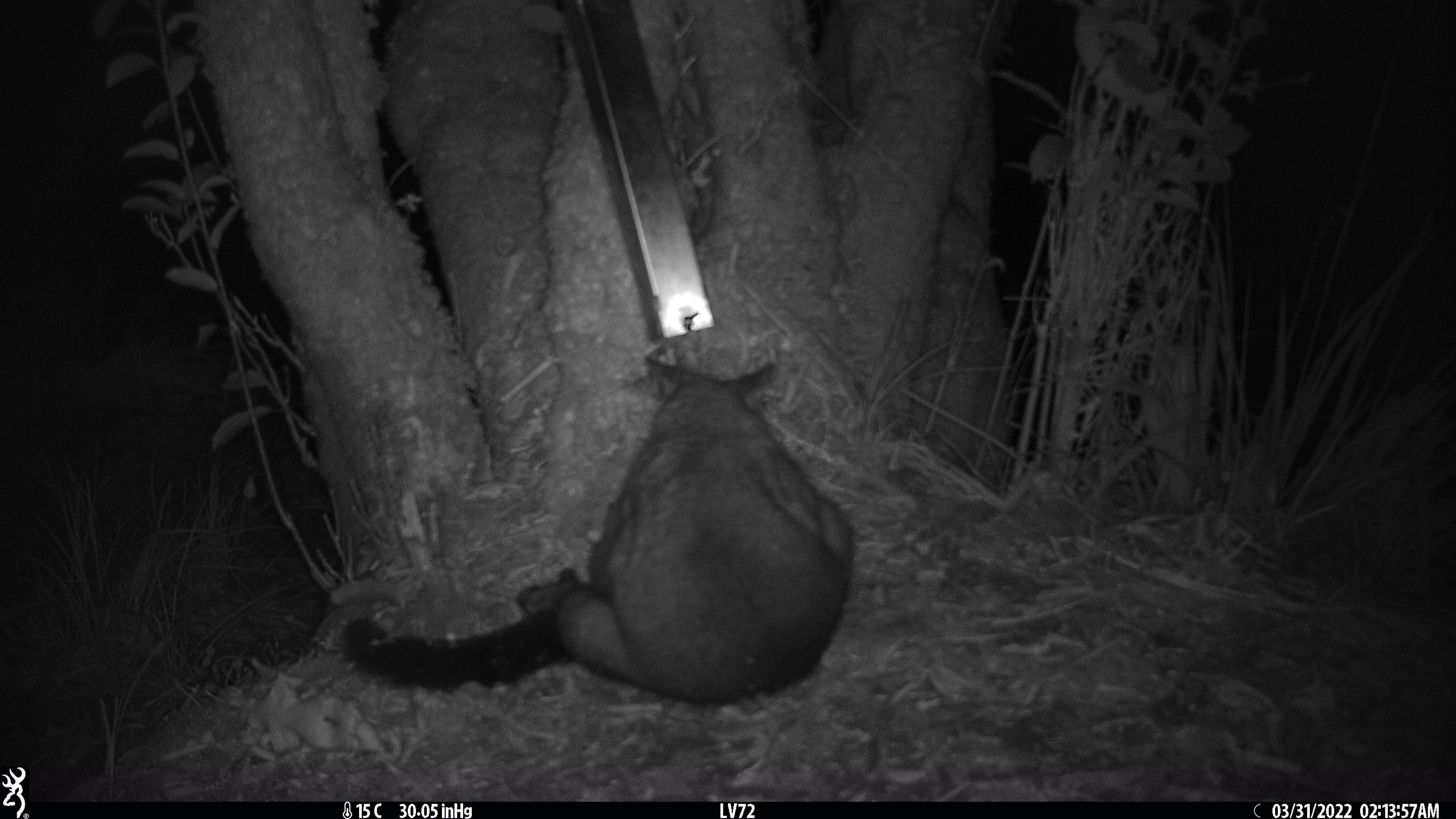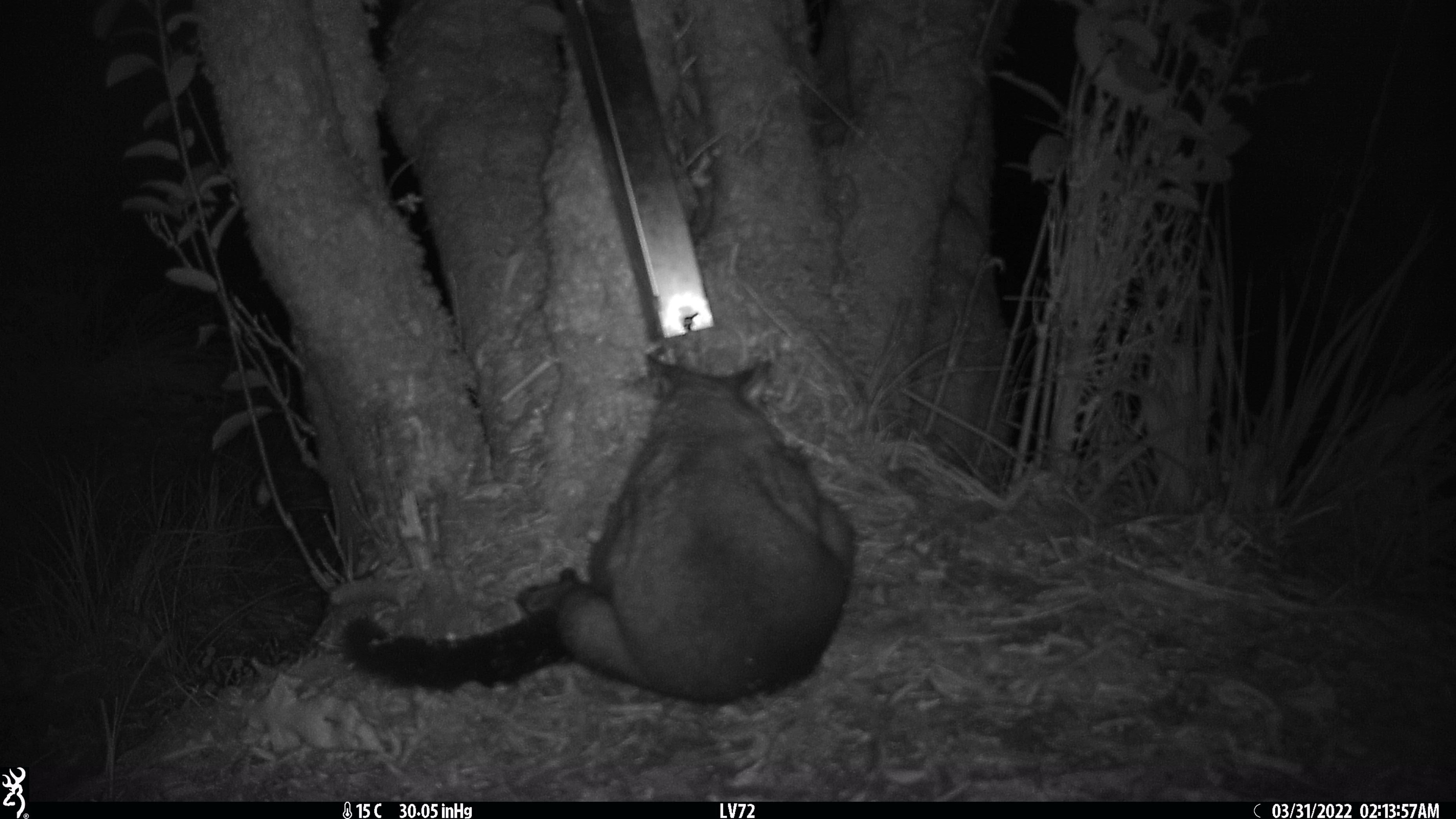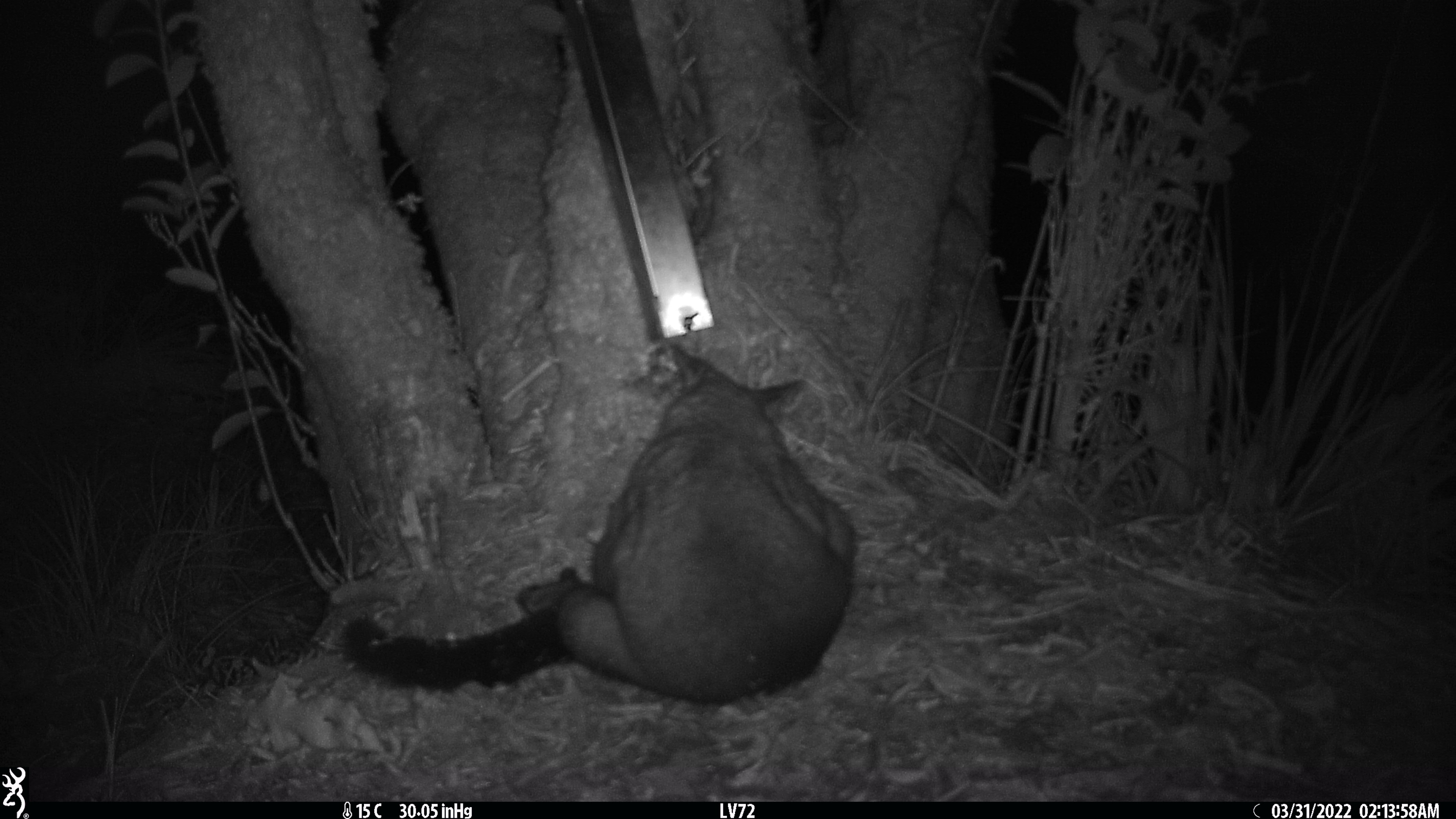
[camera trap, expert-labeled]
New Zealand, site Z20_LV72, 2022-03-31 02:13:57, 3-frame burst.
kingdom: Animalia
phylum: Chordata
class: Mammalia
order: Diprotodontia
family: Phalangeridae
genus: Trichosurus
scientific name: Trichosurus vulpecula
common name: common brushtail possum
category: possum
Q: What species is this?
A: Possum (common brushtail possum) (Trichosurus vulpecula).